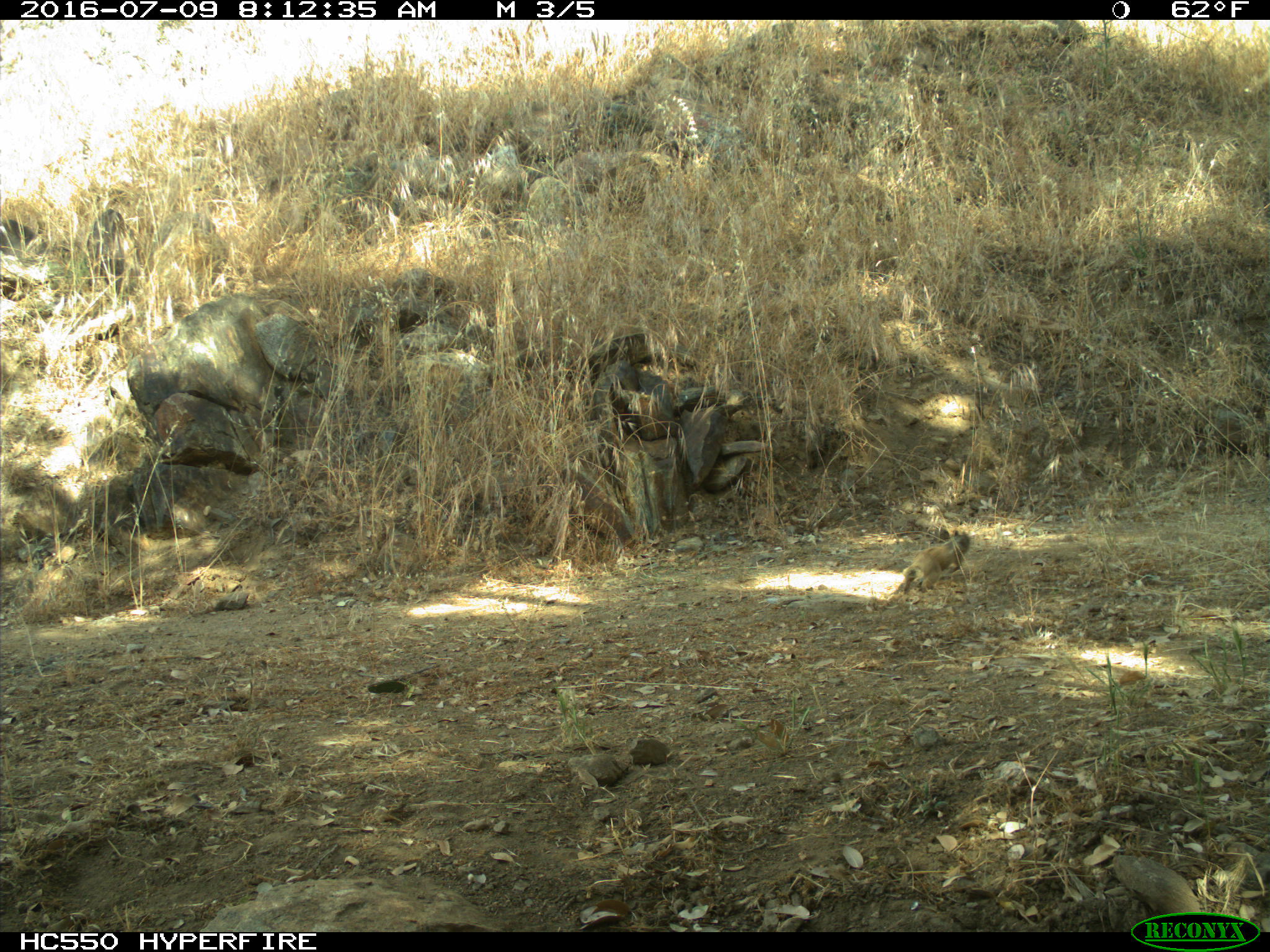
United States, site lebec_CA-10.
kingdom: Animalia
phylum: Chordata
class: Mammalia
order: Rodentia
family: Sciuridae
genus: Otospermophilus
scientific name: Otospermophilus beecheyi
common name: california ground squirrel